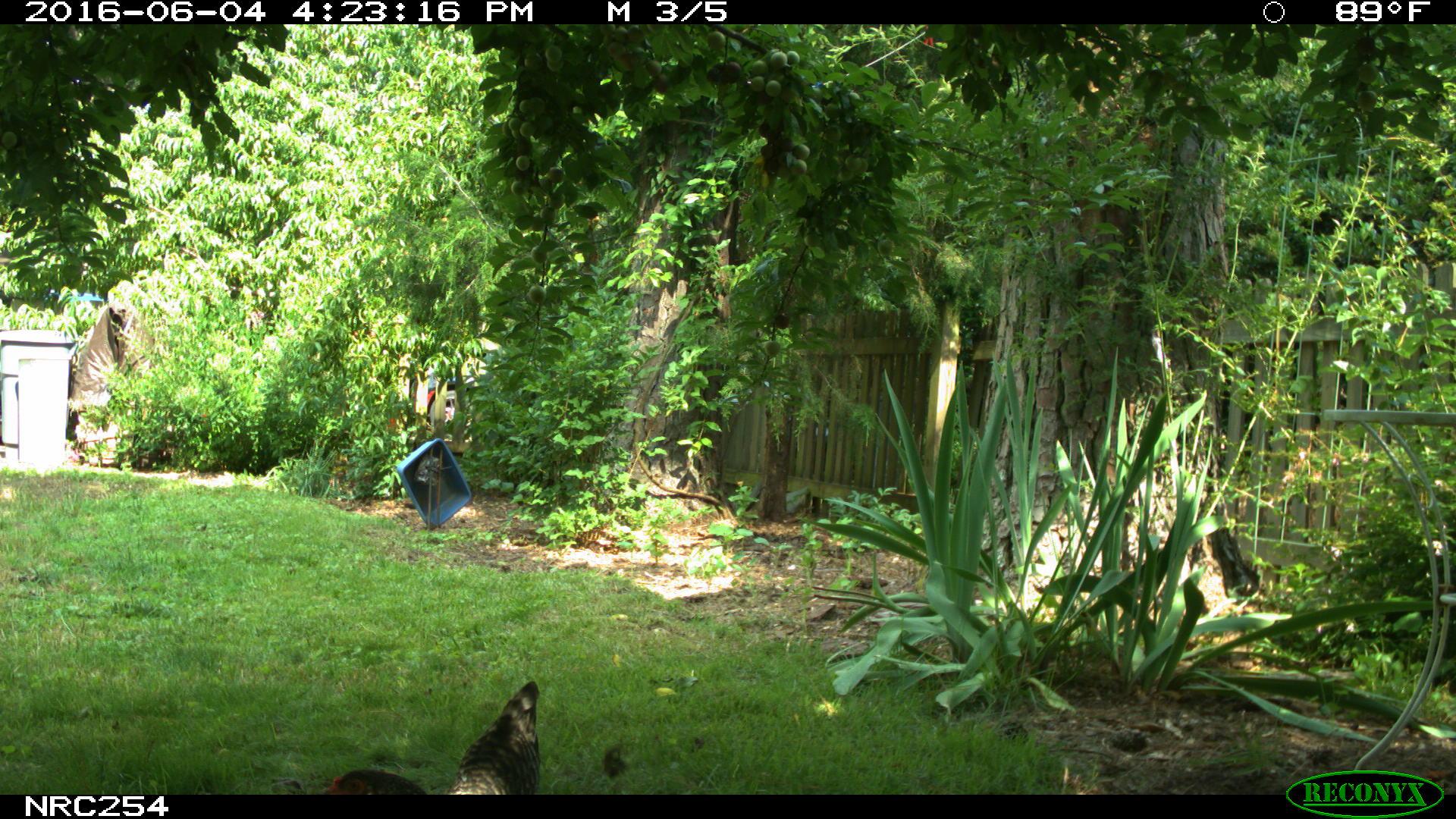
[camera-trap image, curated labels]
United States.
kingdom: Animalia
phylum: Chordata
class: Aves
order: Galliformes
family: Phasianidae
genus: Gallus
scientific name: Gallus gallus domesticus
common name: domestic chicken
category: Chicken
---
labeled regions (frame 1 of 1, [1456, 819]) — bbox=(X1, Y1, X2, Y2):
Chicken: bbox=(328, 661, 572, 798)